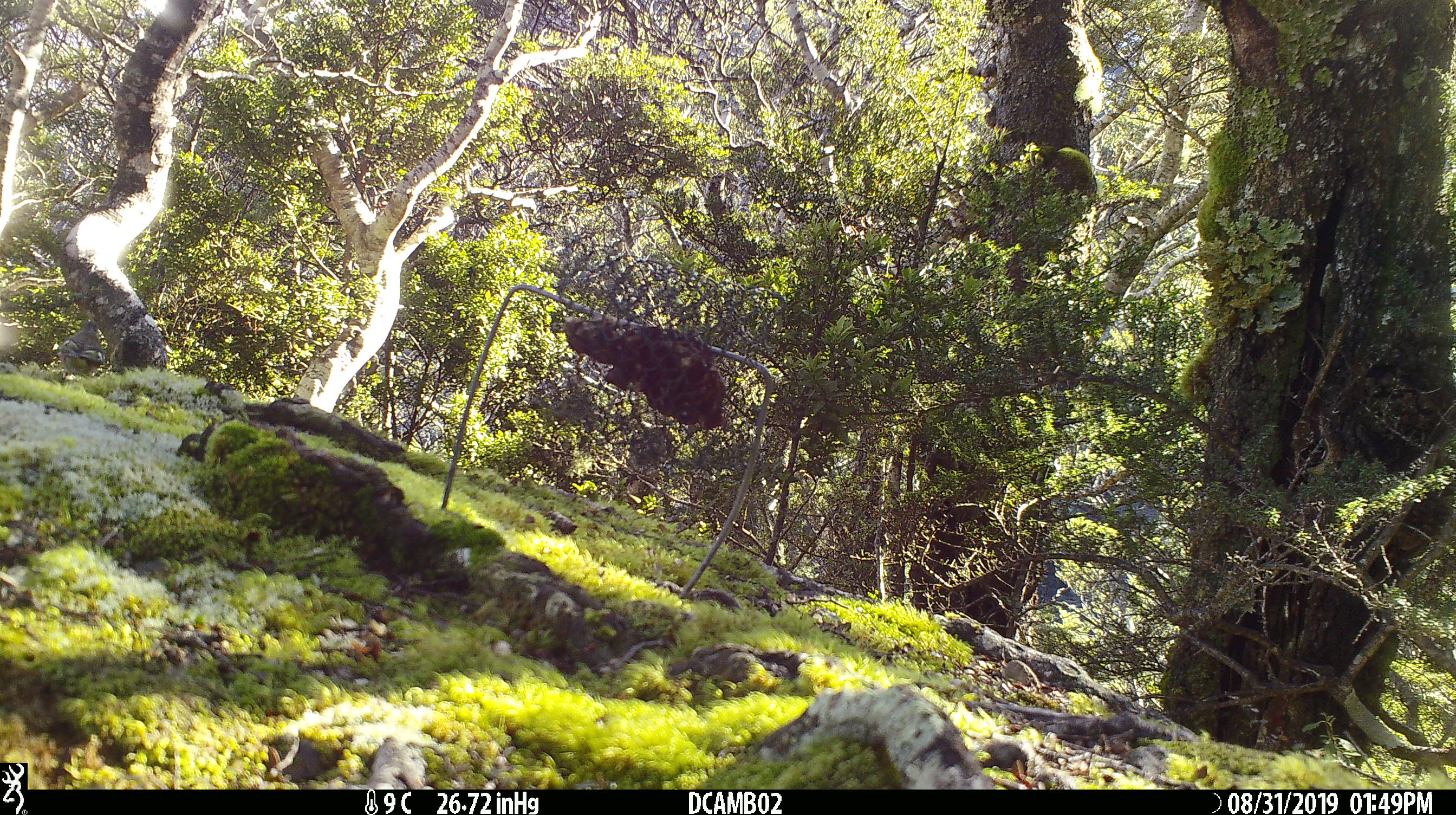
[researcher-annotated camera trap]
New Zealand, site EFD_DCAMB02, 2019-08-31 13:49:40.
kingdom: Animalia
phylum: Chordata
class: Aves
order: Passeriformes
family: Fringillidae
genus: Fringilla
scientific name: Fringilla coelebs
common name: common chaffinch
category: chaffinch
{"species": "chaffinch (common chaffinch) (Fringilla coelebs)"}